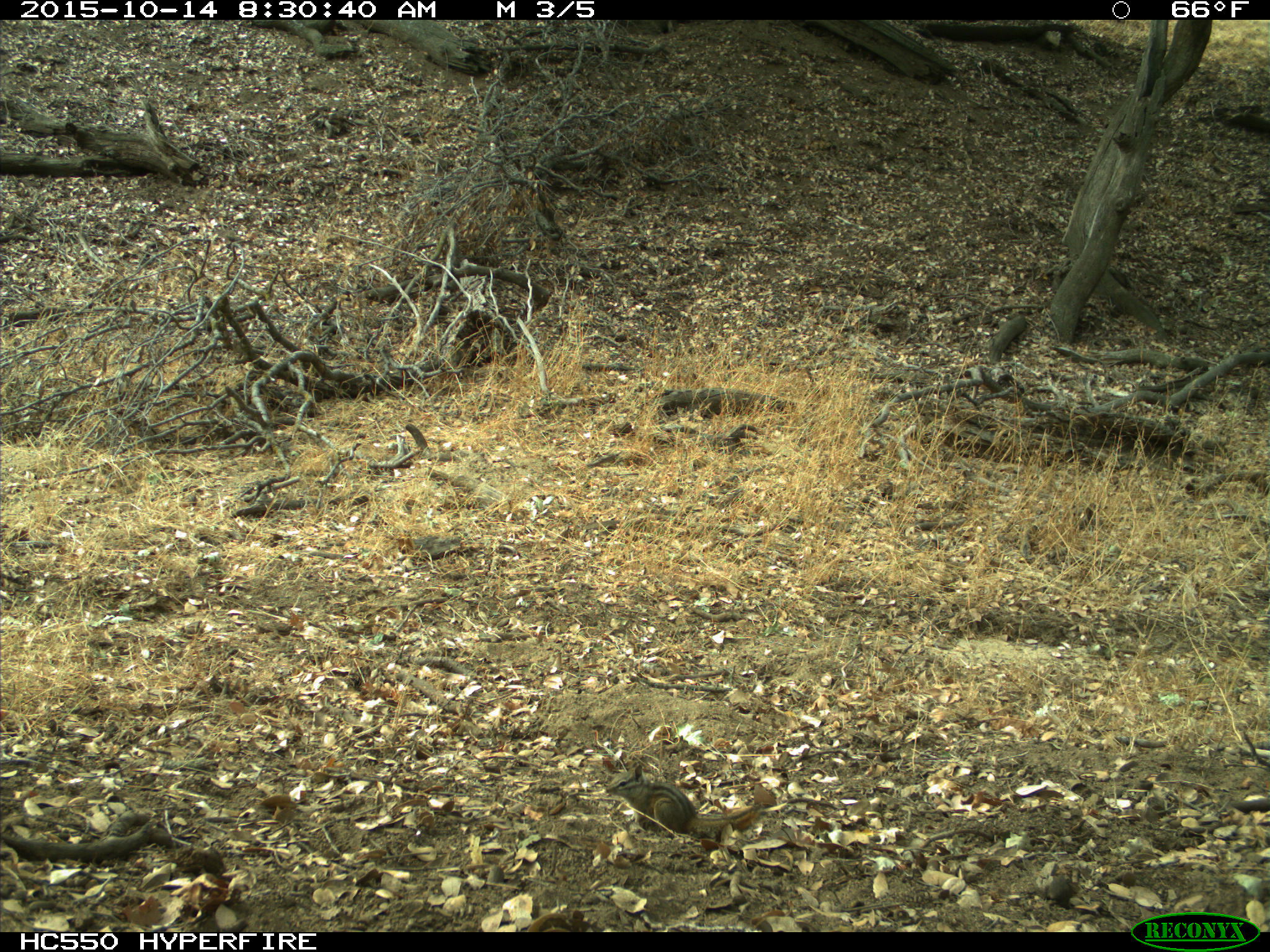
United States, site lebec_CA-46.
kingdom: Animalia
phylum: Chordata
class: Mammalia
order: Rodentia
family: Sciuridae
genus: Tamias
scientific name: Tamias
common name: chipmunk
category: unidentified chipmunk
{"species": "unidentified chipmunk (chipmunk) (Tamias)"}